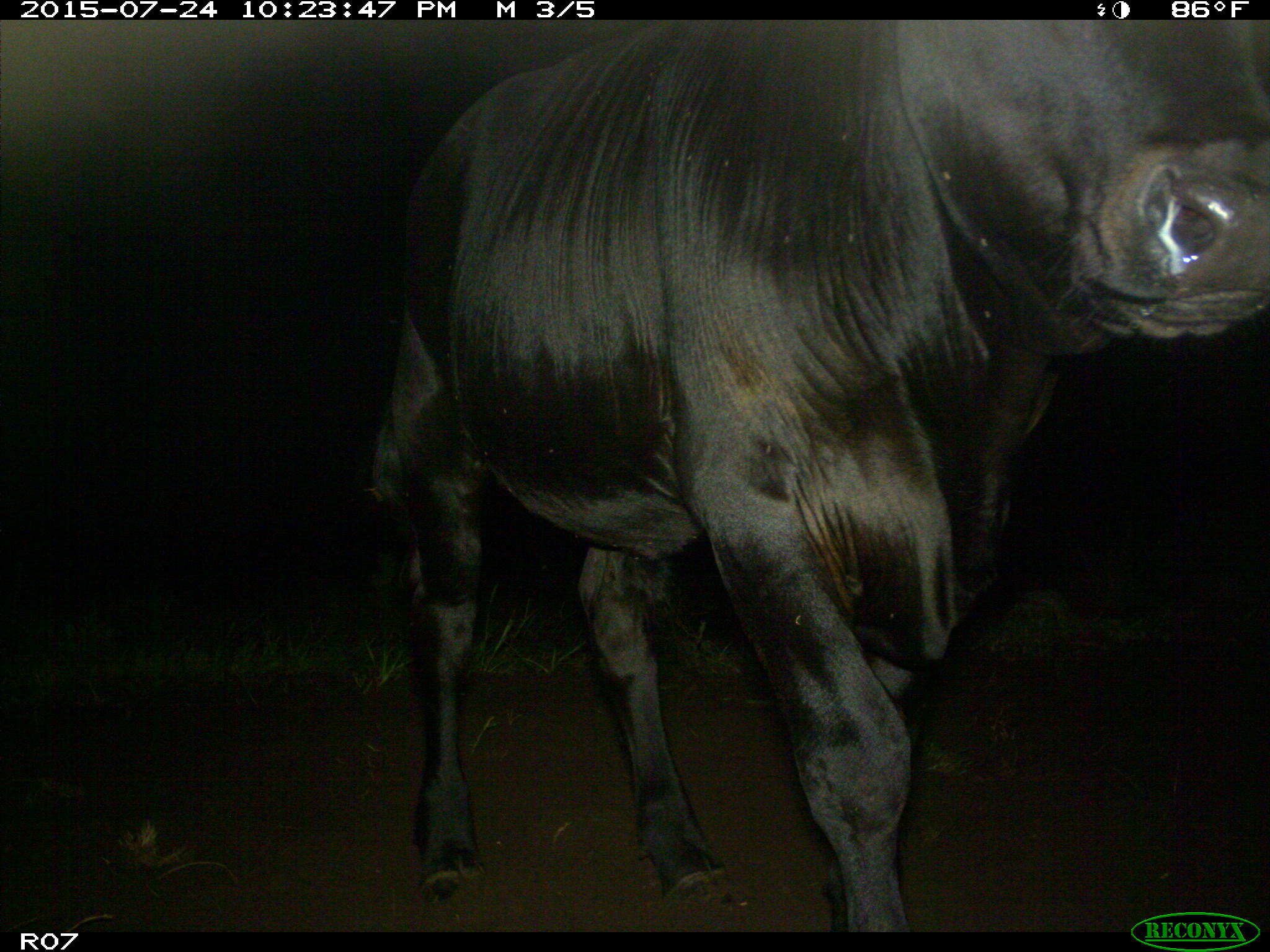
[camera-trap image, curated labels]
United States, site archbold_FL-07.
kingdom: Animalia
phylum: Chordata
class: Mammalia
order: Artiodactyla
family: Bovidae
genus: Bos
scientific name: Bos taurus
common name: domestic cow